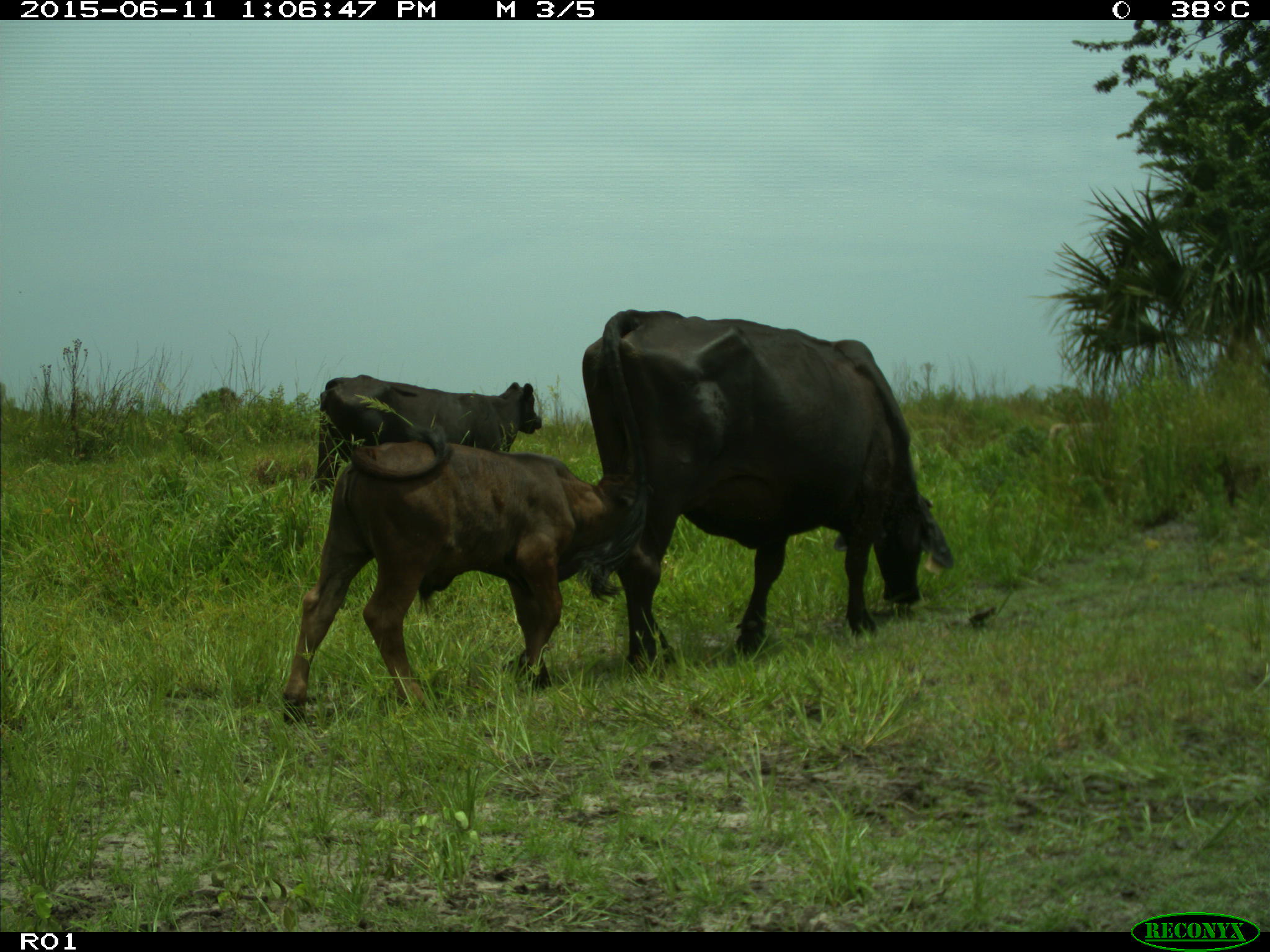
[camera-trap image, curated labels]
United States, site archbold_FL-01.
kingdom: Animalia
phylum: Chordata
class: Mammalia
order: Artiodactyla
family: Bovidae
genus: Bos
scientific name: Bos taurus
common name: domestic cow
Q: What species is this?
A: Bos taurus (domestic cow).